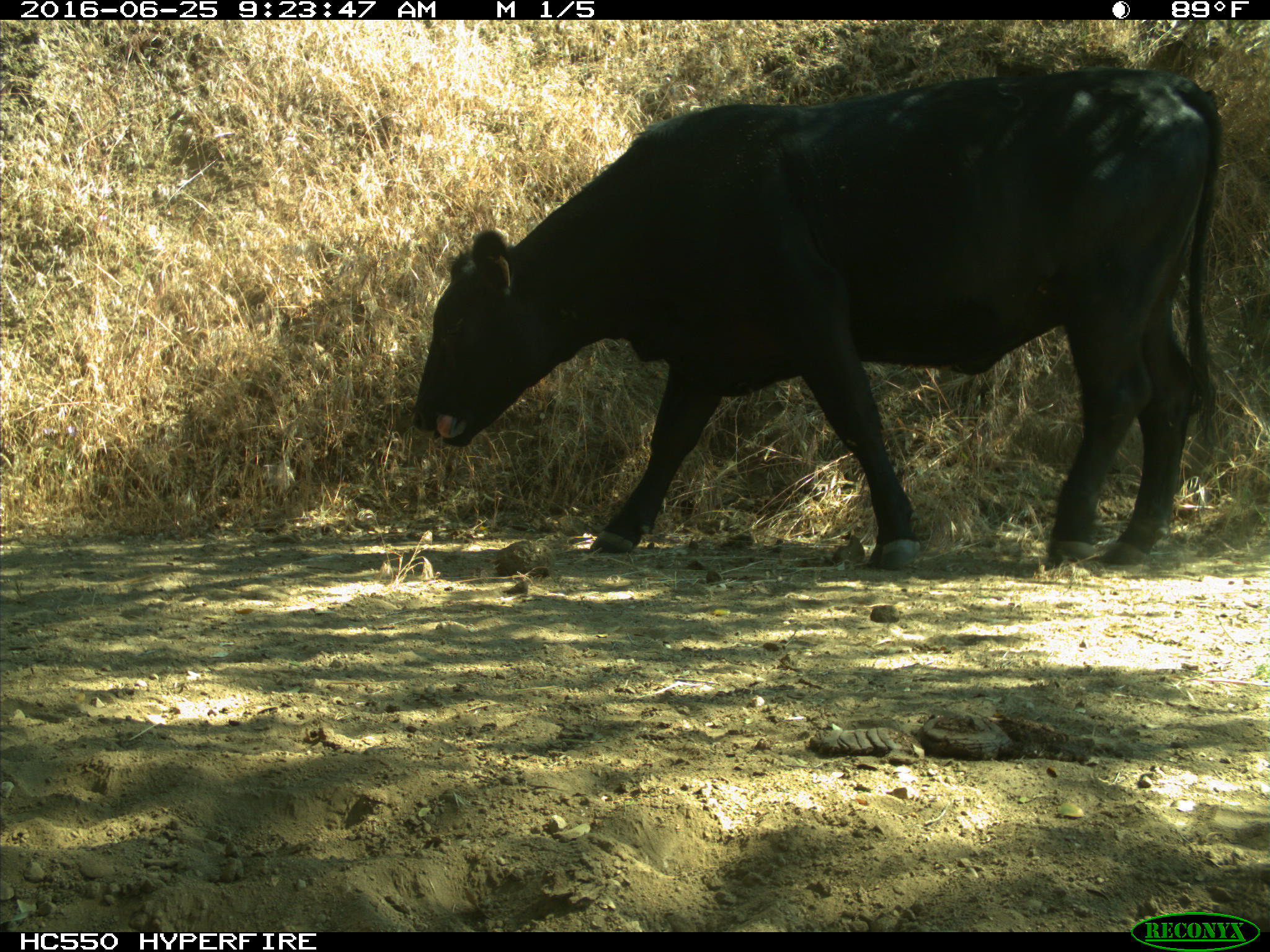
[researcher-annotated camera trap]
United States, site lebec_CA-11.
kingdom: Animalia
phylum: Chordata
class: Mammalia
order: Artiodactyla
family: Bovidae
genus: Bos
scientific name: Bos taurus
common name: domestic cow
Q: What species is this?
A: Bos taurus (domestic cow).